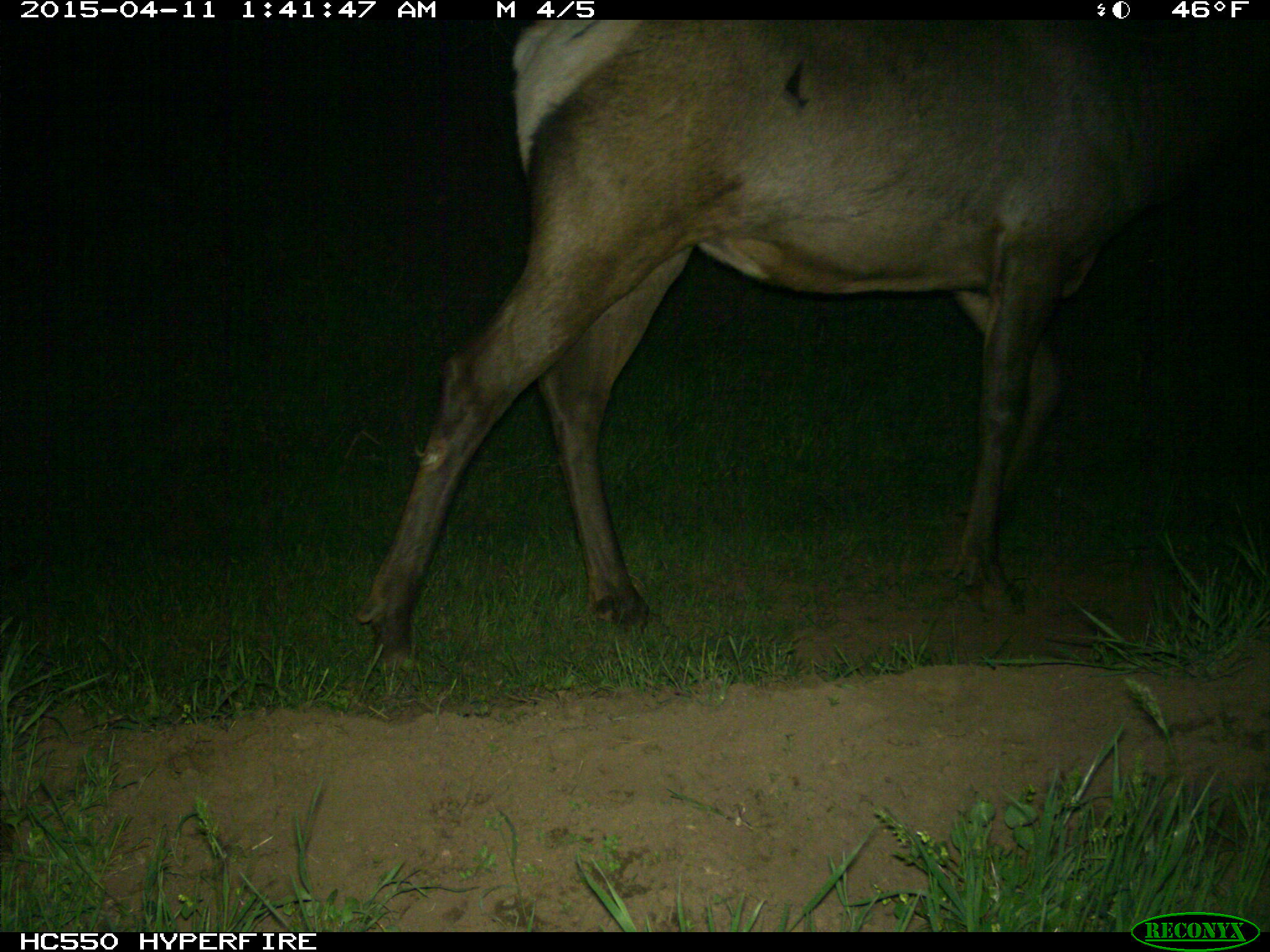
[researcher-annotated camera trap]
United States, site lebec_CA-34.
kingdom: Animalia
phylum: Chordata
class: Mammalia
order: Artiodactyla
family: Cervidae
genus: Cervus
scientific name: Cervus canadensis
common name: elk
Cervus canadensis (elk).